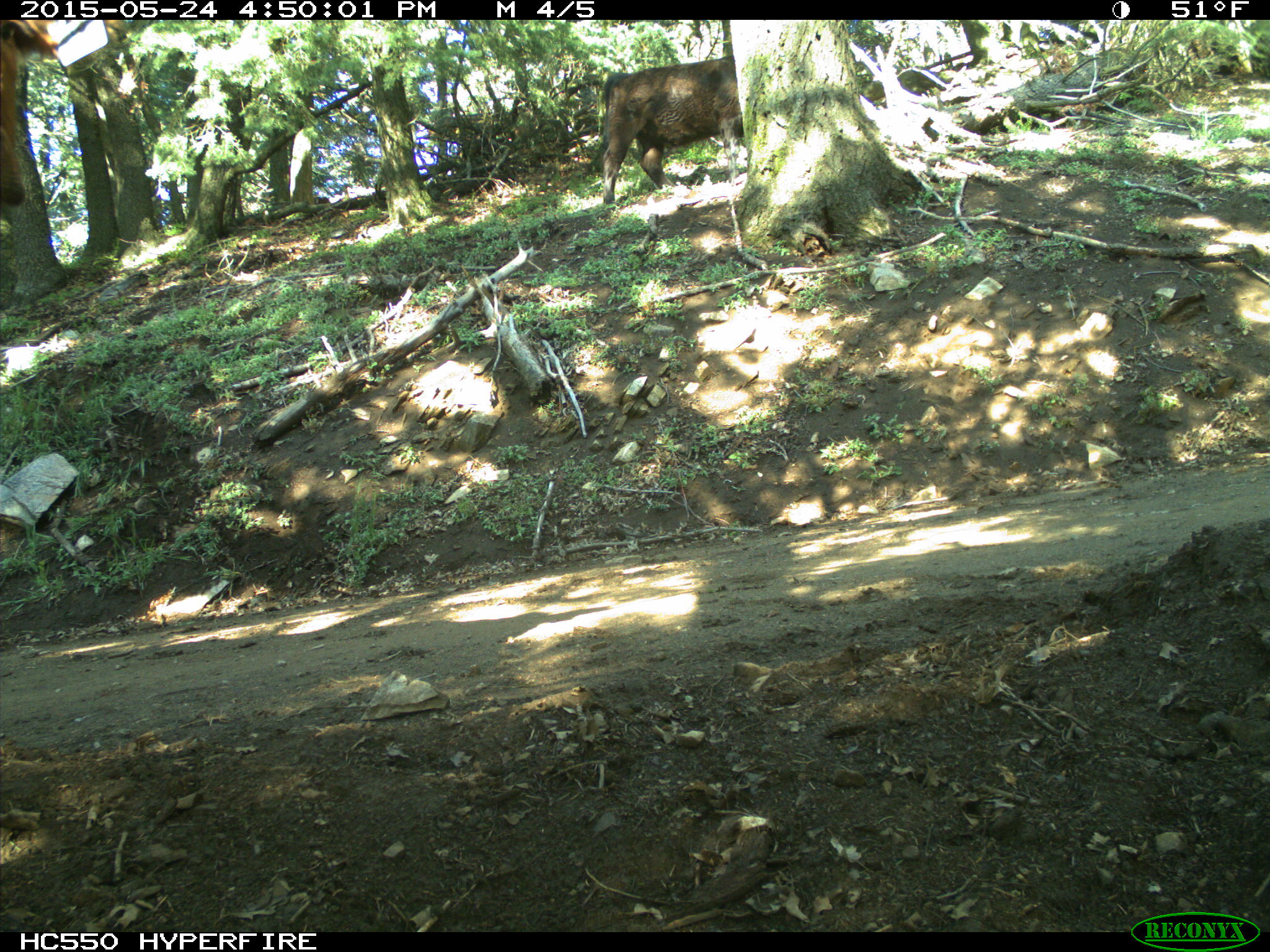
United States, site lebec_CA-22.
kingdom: Animalia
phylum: Chordata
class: Mammalia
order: Artiodactyla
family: Bovidae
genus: Bos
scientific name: Bos taurus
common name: domestic cow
Bos taurus (domestic cow).